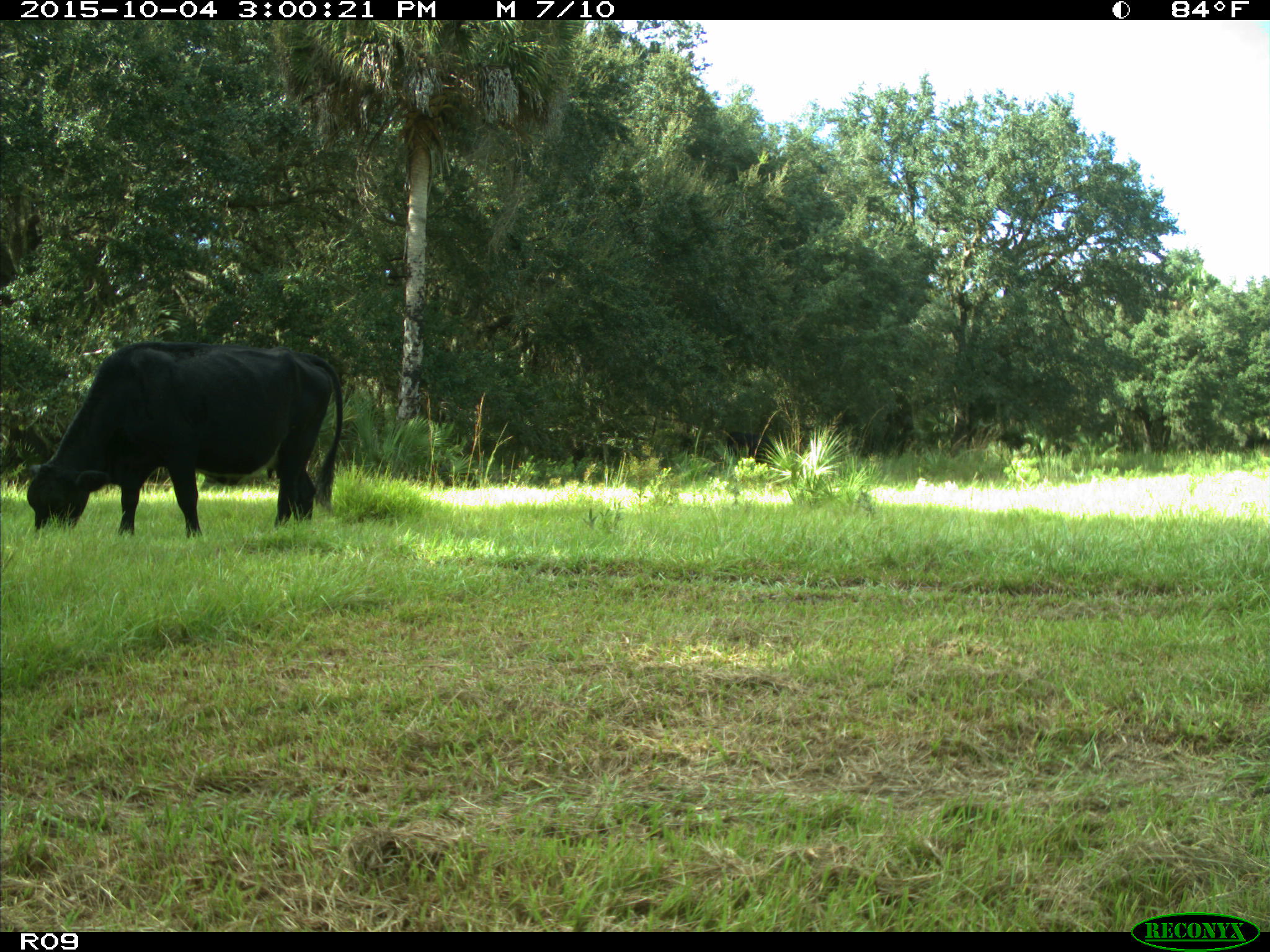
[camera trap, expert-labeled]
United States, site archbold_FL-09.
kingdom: Animalia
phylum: Chordata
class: Mammalia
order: Artiodactyla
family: Bovidae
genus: Bos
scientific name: Bos taurus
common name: domestic cow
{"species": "Bos taurus (domestic cow)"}